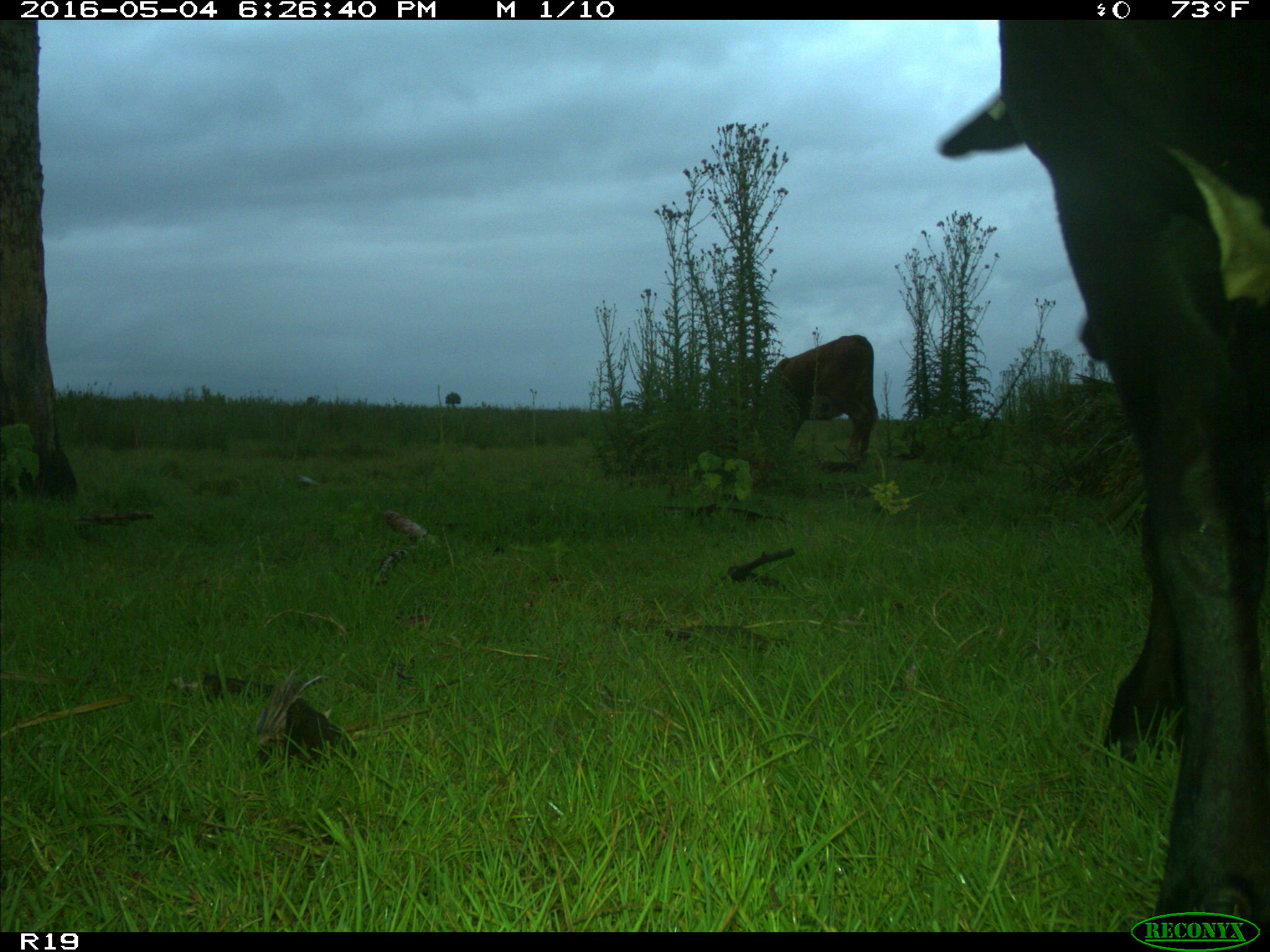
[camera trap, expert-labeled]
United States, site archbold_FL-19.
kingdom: Animalia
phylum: Chordata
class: Mammalia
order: Artiodactyla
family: Bovidae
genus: Bos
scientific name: Bos taurus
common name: domestic cow